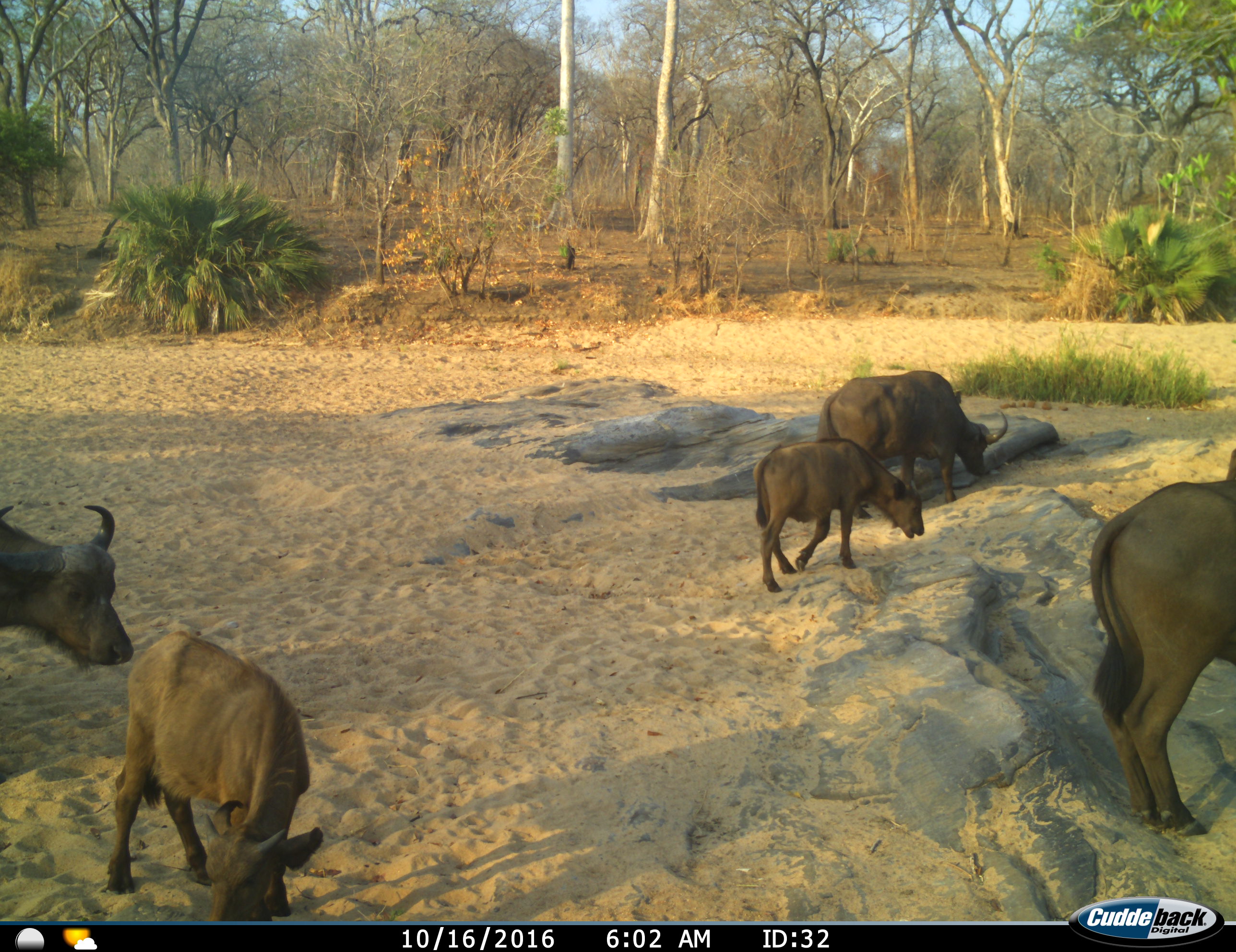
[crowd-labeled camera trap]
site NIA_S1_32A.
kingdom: Animalia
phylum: Chordata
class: Mammalia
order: Artiodactyla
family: Bovidae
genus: Syncerus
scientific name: Syncerus caffer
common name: african buffalo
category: buffalo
Buffalo (african buffalo) (Syncerus caffer), count 5. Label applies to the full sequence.